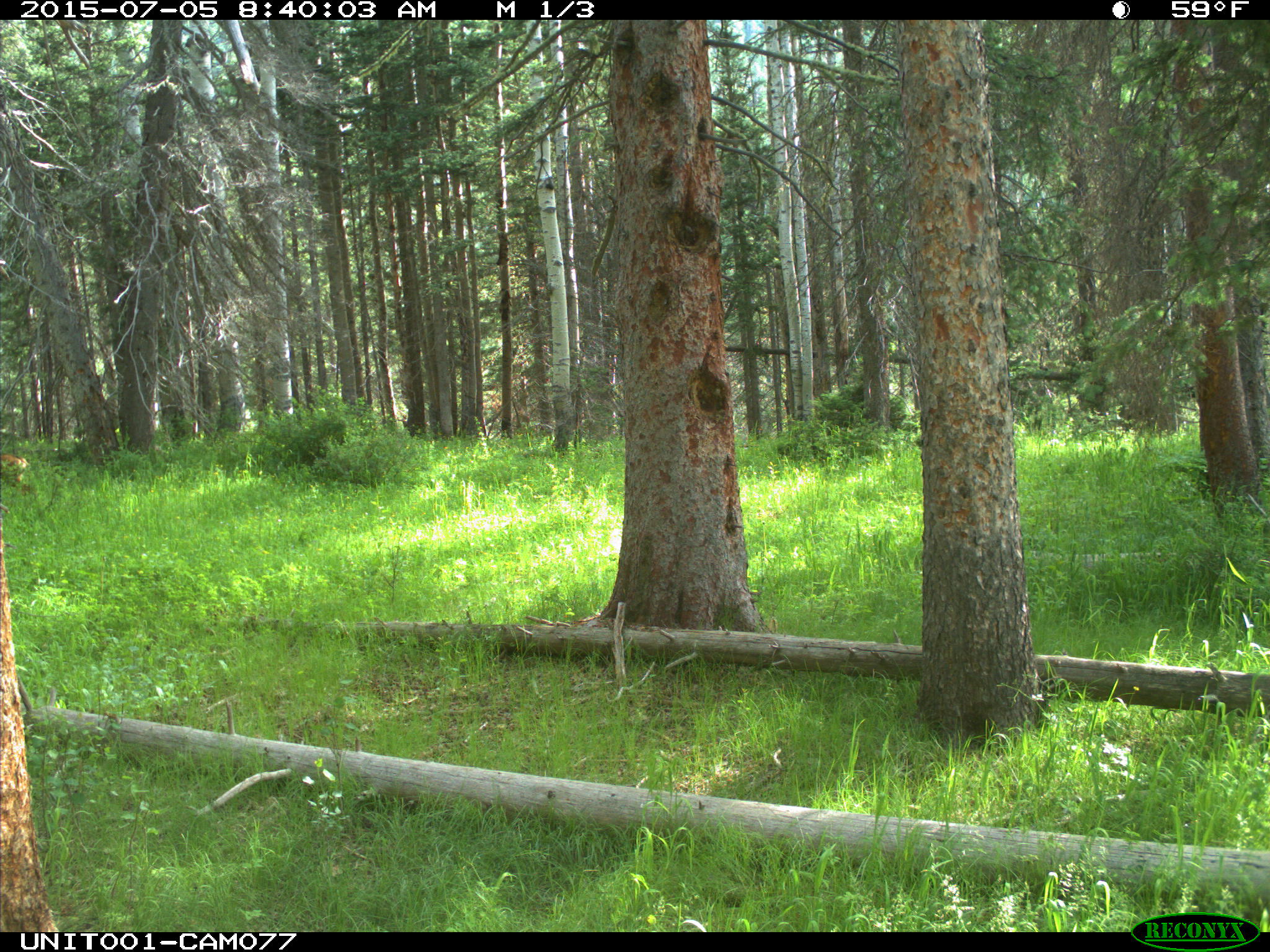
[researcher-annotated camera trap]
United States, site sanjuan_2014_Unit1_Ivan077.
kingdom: Animalia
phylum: Chordata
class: Mammalia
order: Artiodactyla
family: Cervidae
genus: Odocoileus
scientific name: Odocoileus hemionus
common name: mule deer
Odocoileus hemionus (mule deer).